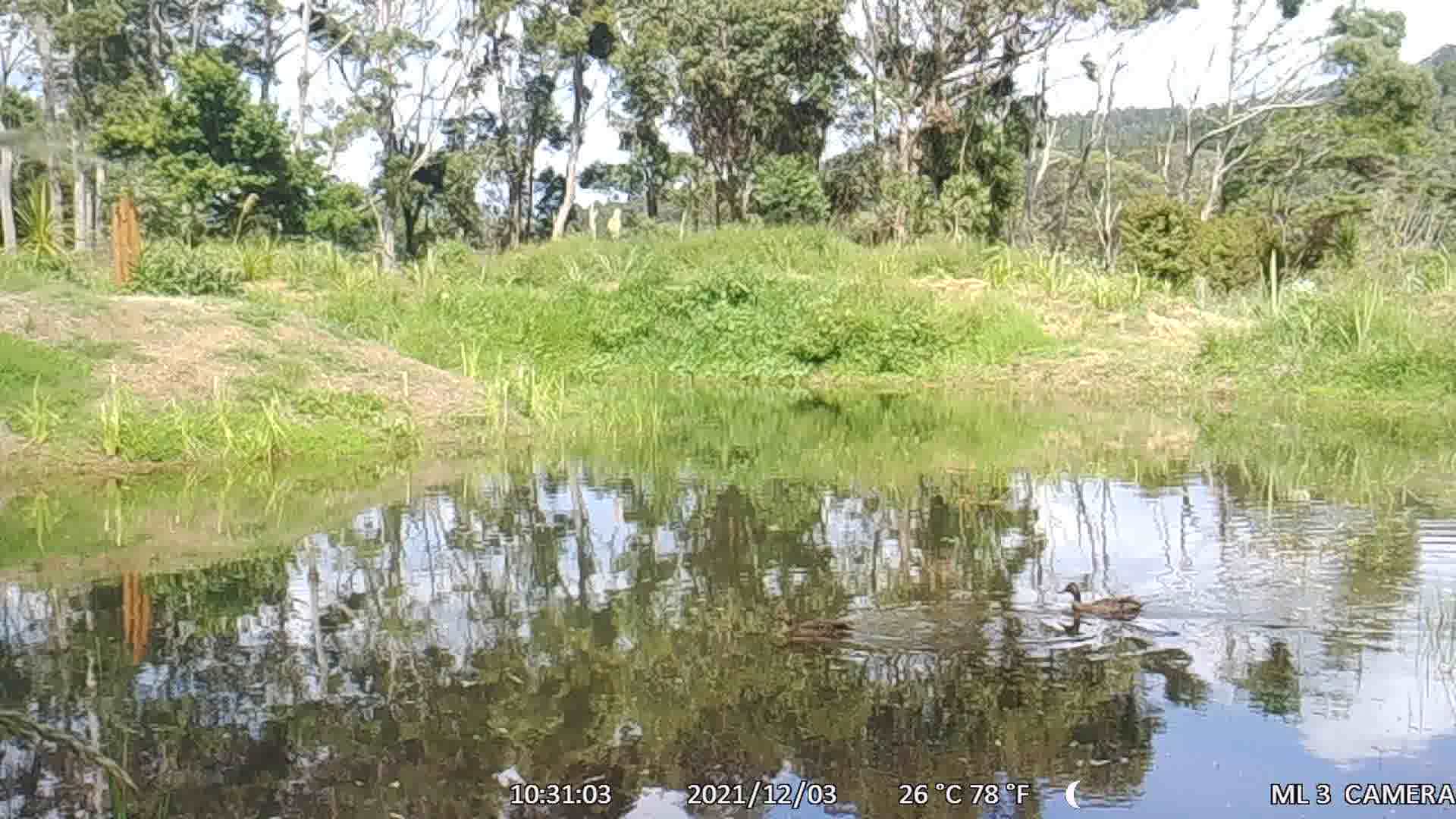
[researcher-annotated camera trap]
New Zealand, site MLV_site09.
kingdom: Animalia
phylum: Chordata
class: Aves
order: Anseriformes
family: Anatidae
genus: Anas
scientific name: Anas platyrhynchos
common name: mallard